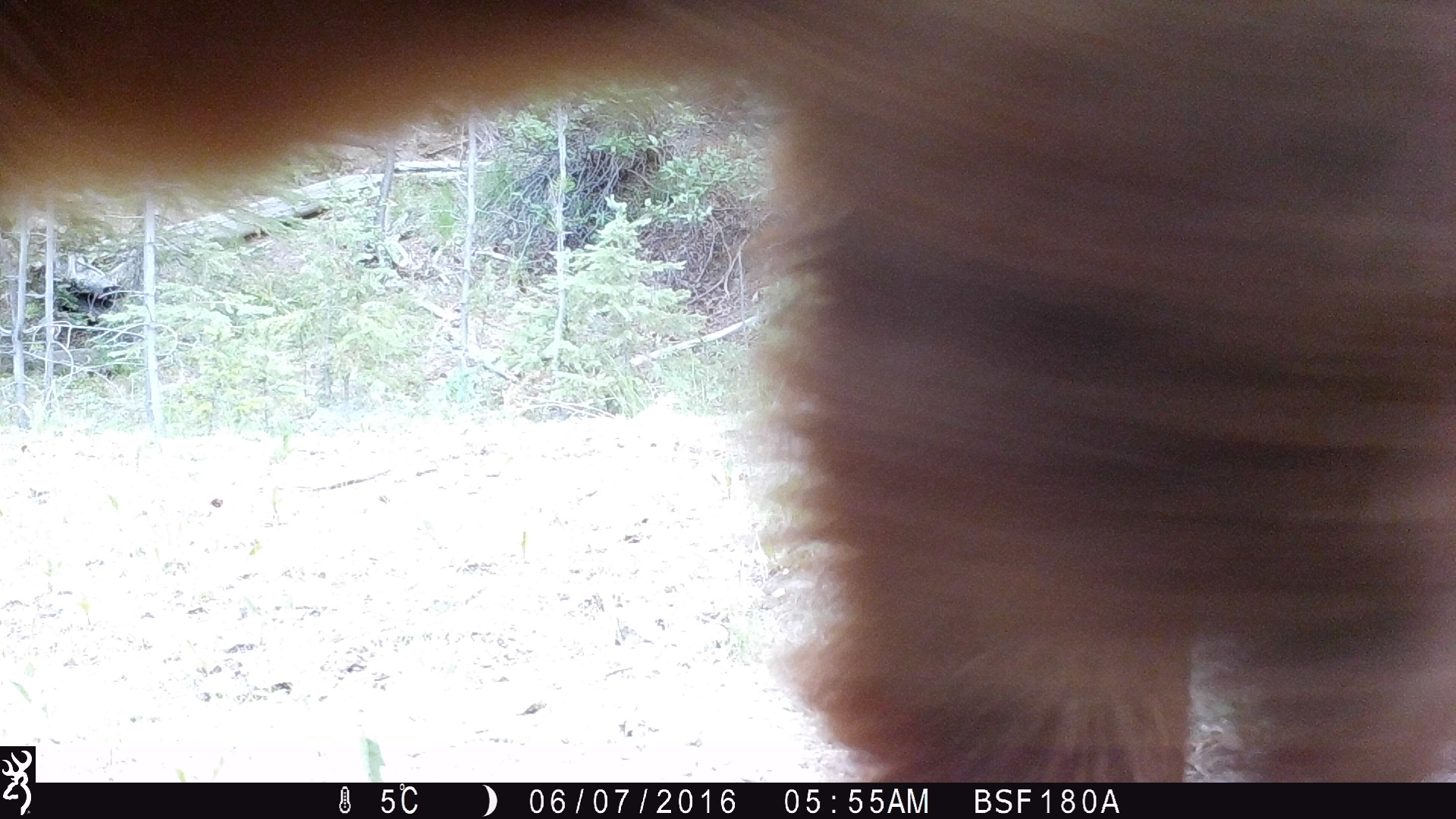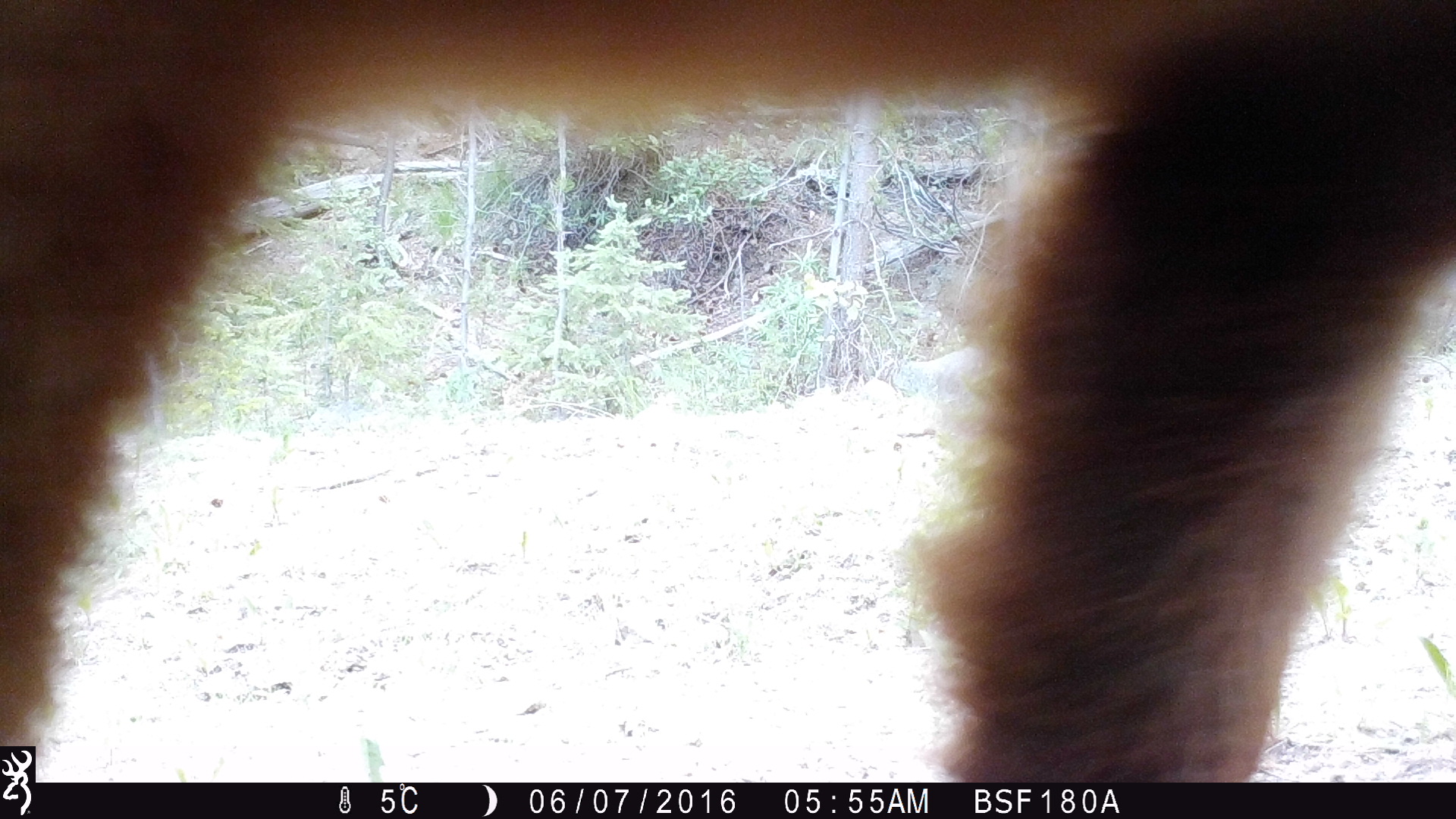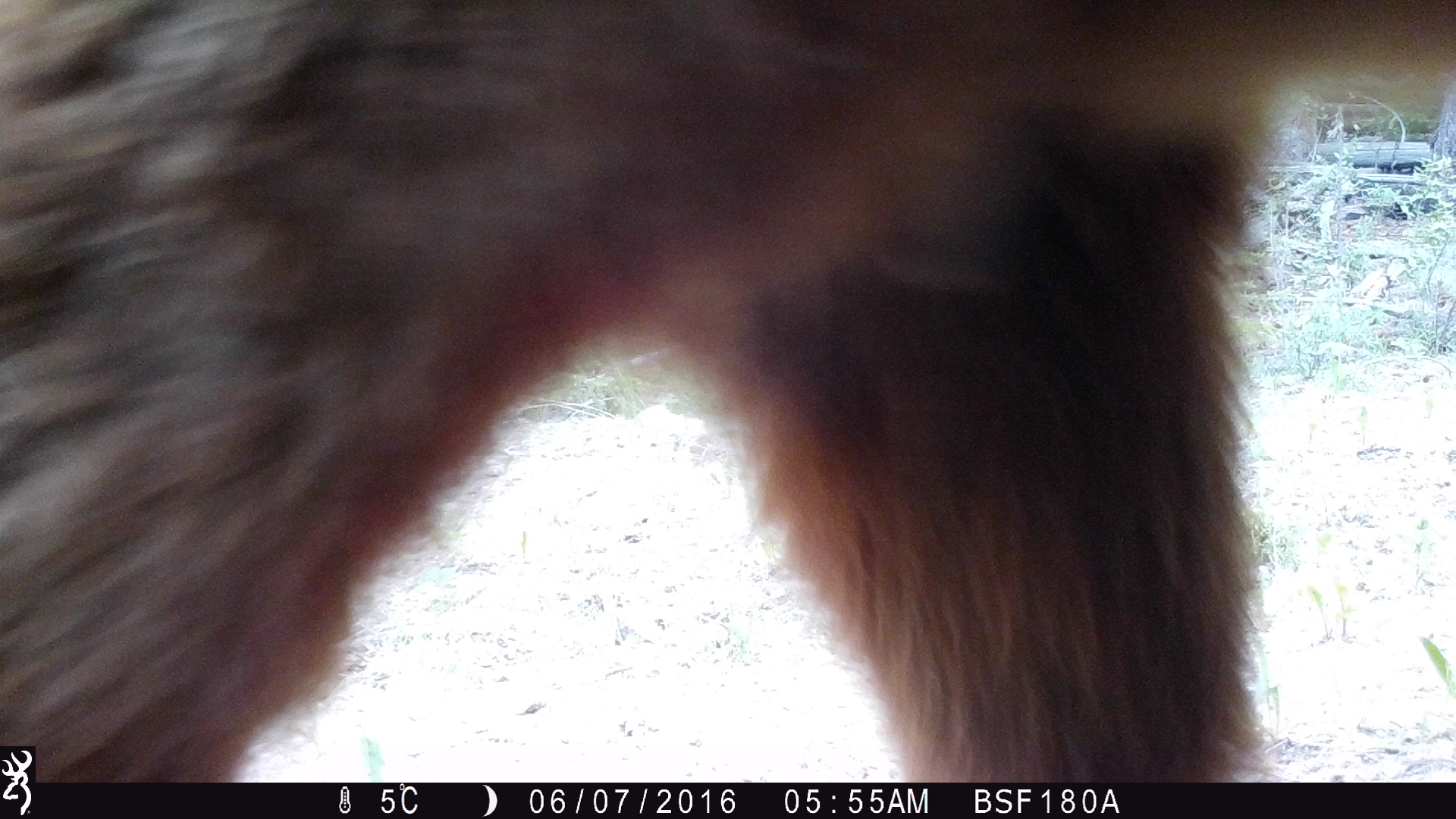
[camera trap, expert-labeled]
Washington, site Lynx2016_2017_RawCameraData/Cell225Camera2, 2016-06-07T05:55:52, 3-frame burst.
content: unidentified animal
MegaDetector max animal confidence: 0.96